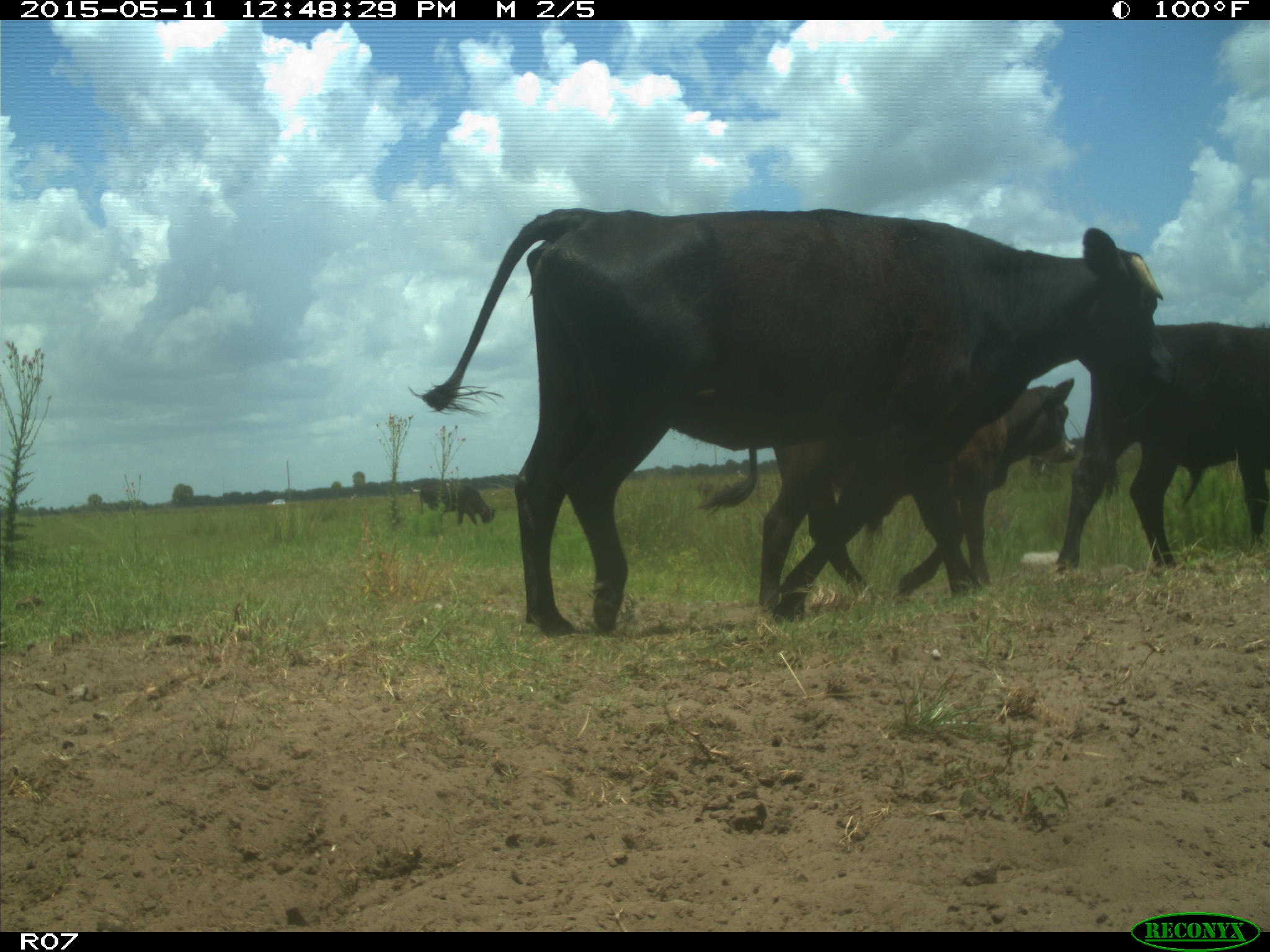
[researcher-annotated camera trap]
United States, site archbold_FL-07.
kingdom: Animalia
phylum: Chordata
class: Mammalia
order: Artiodactyla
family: Bovidae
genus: Bos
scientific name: Bos taurus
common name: domestic cow